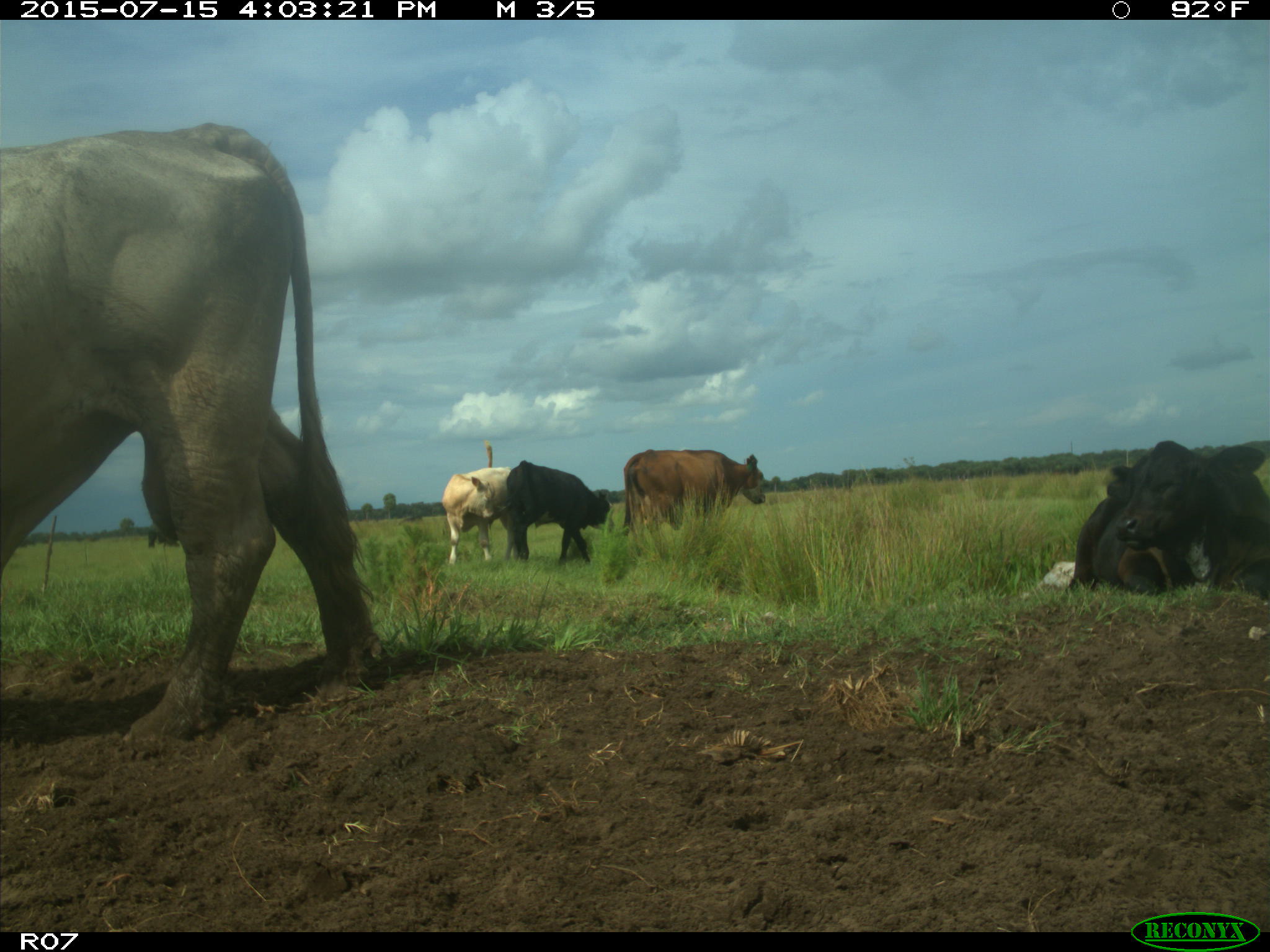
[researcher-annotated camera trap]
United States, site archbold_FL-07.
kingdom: Animalia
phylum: Chordata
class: Mammalia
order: Artiodactyla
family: Bovidae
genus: Bos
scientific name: Bos taurus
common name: domestic cow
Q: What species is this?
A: Bos taurus (domestic cow).